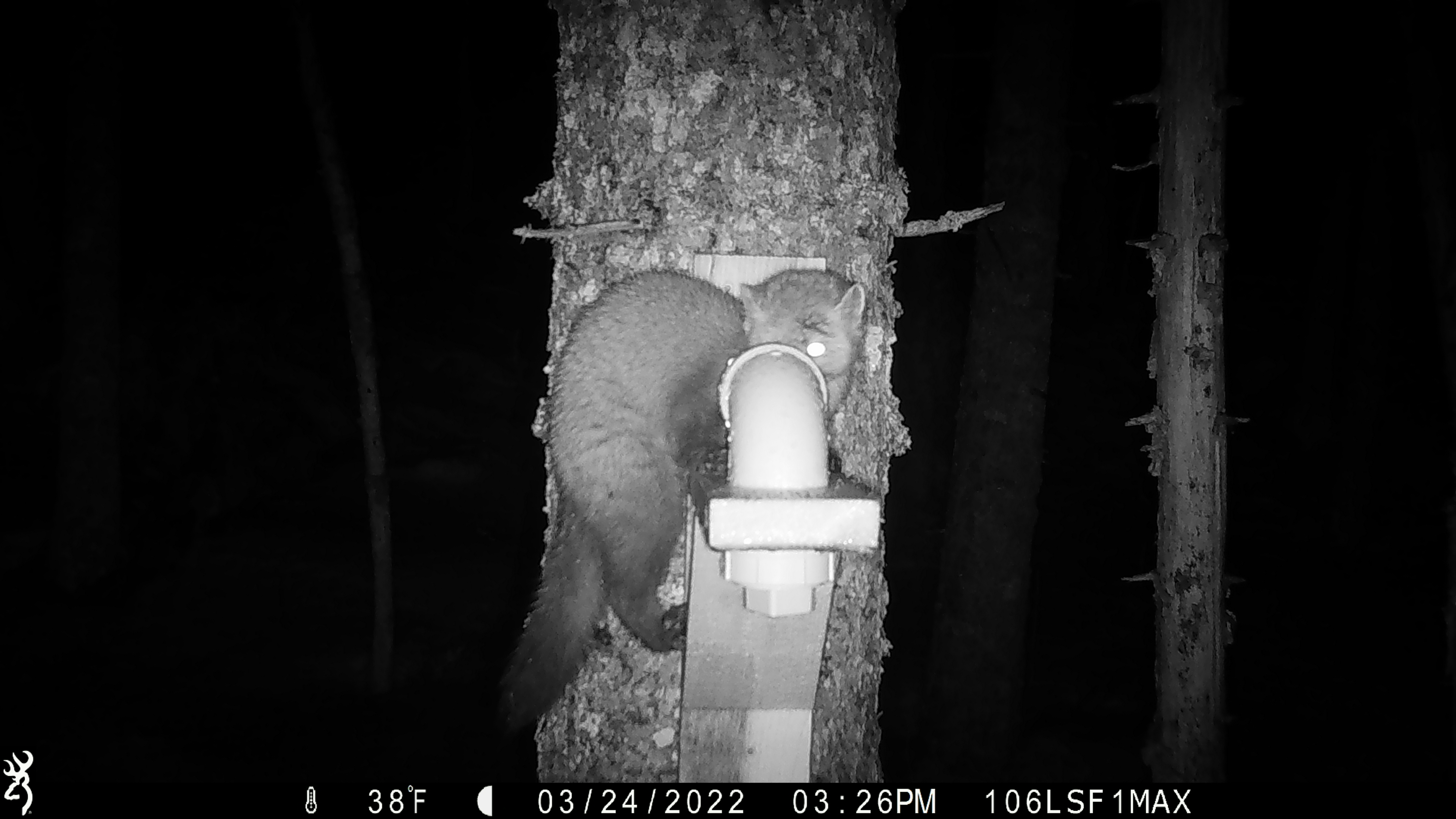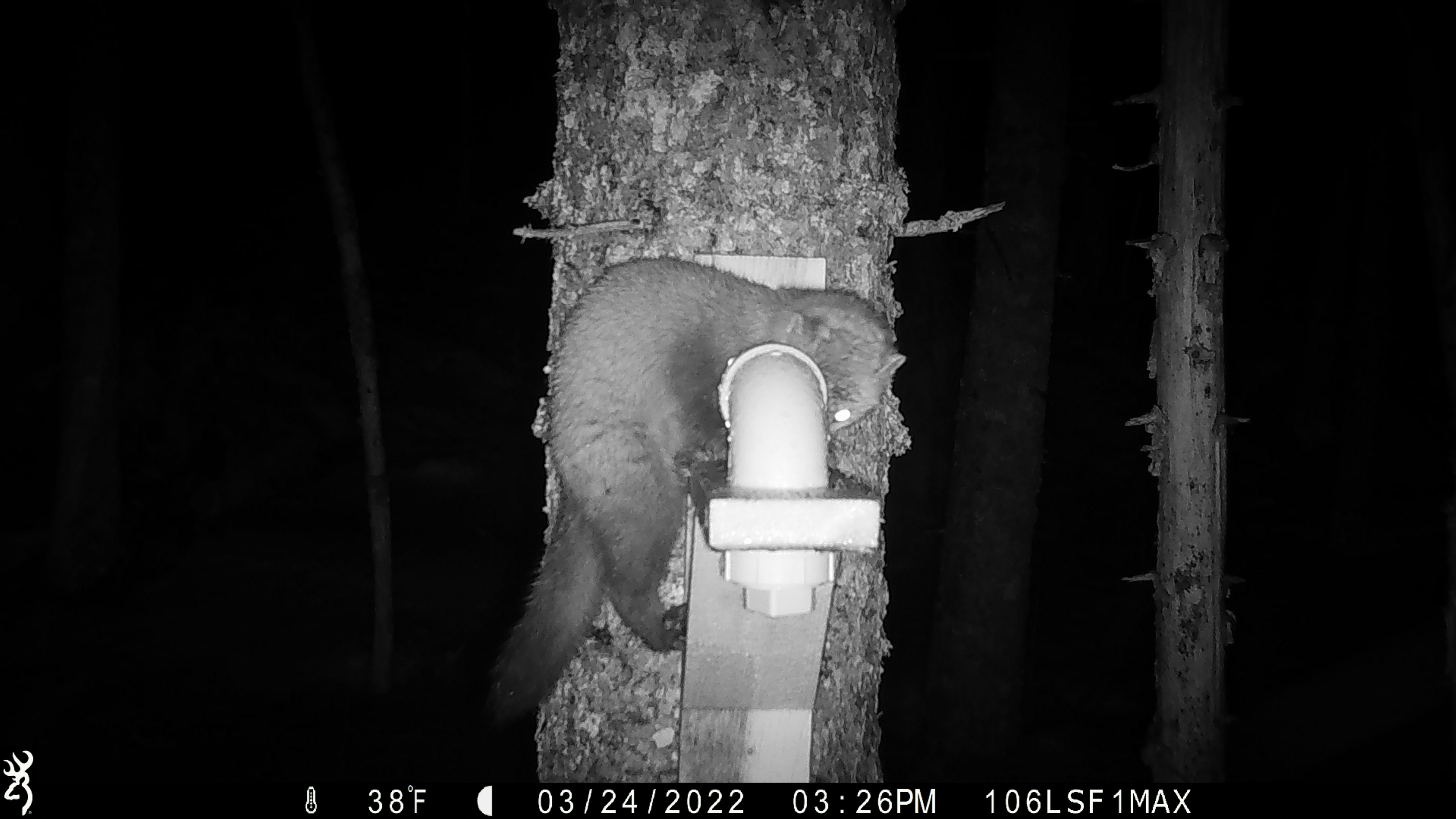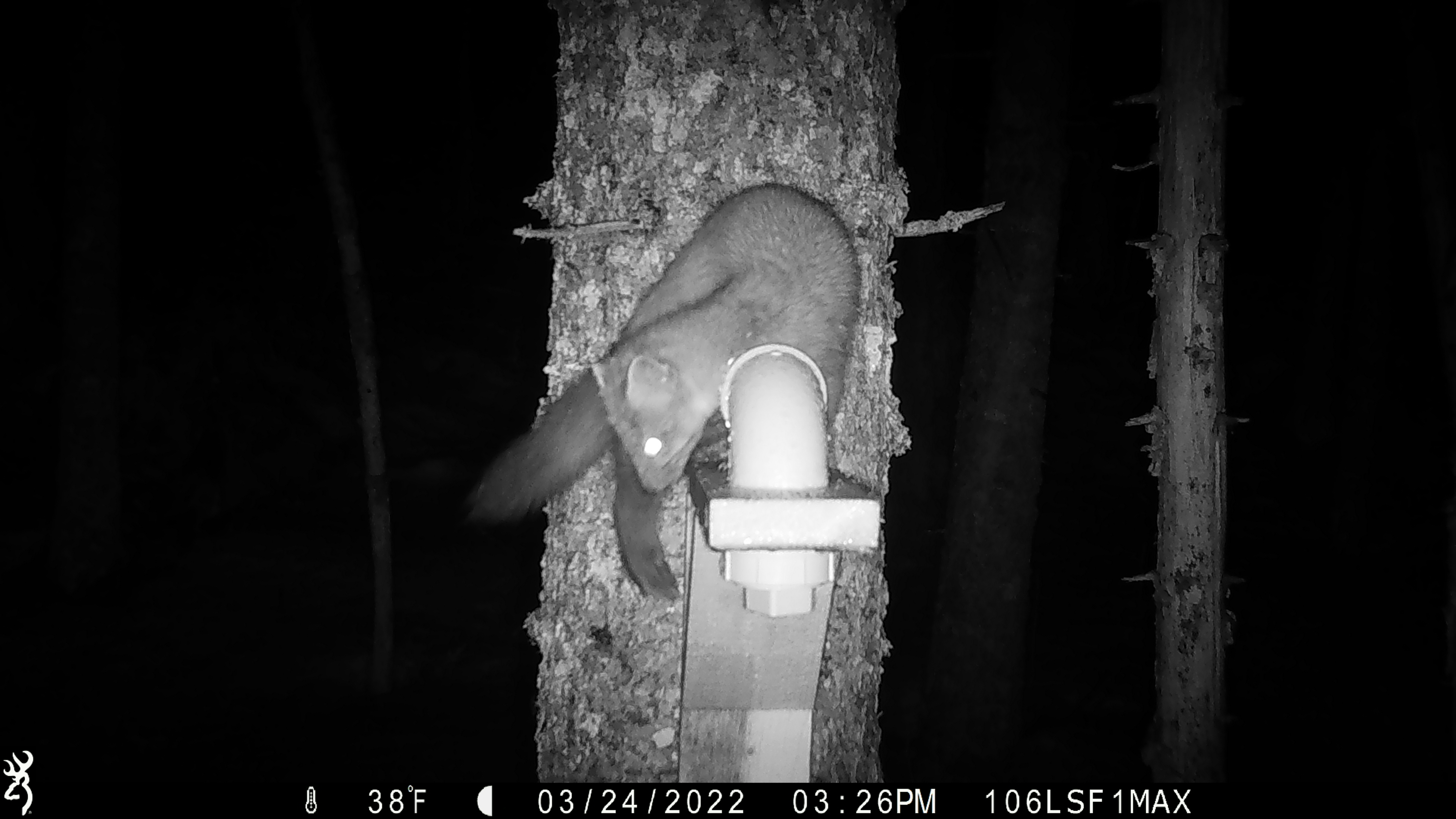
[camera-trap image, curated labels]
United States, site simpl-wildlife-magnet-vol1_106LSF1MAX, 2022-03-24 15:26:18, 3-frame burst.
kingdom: Animalia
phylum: Chordata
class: Mammalia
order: Carnivora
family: Mustelidae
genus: Martes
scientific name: Martes americana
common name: american marten